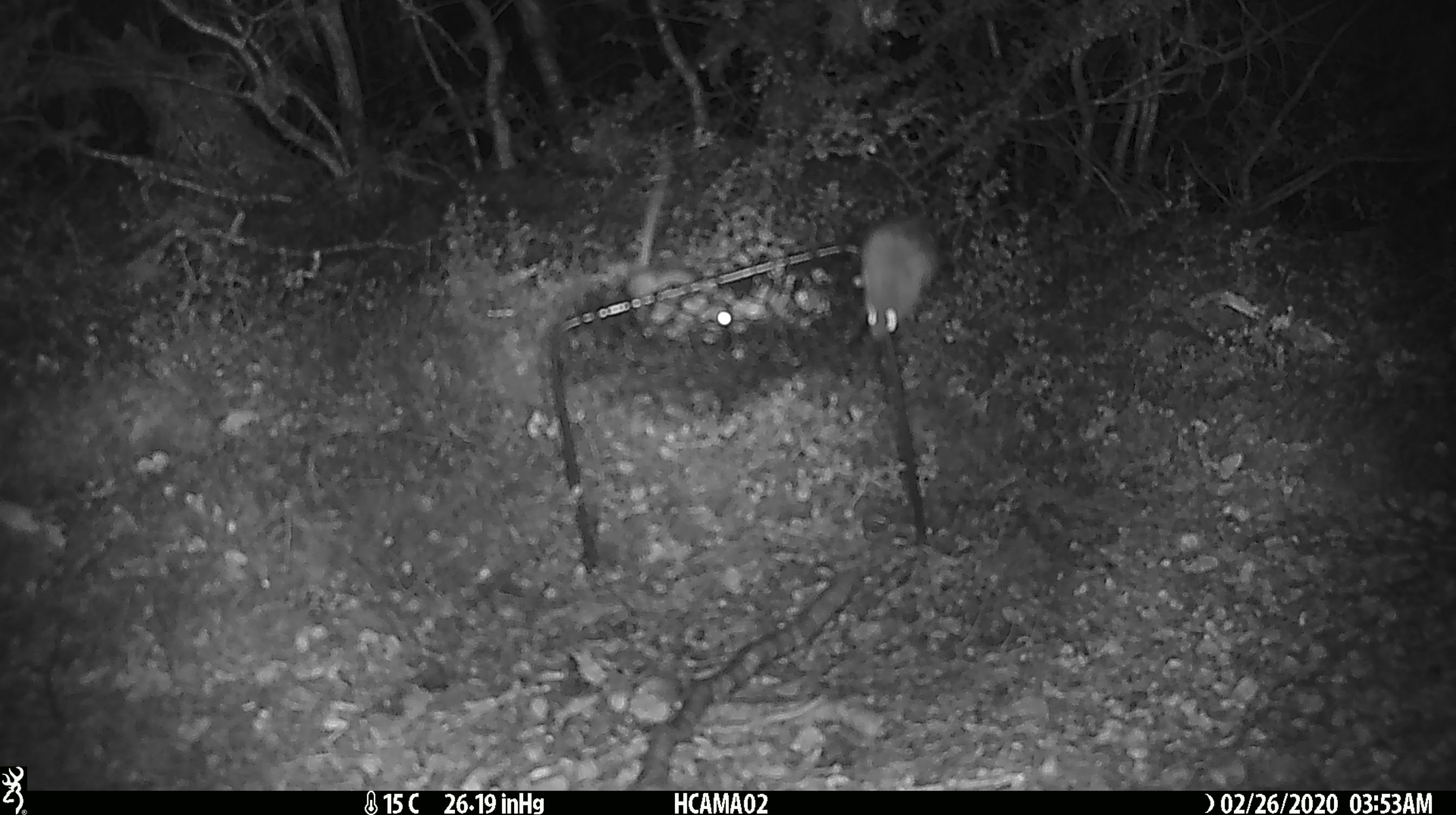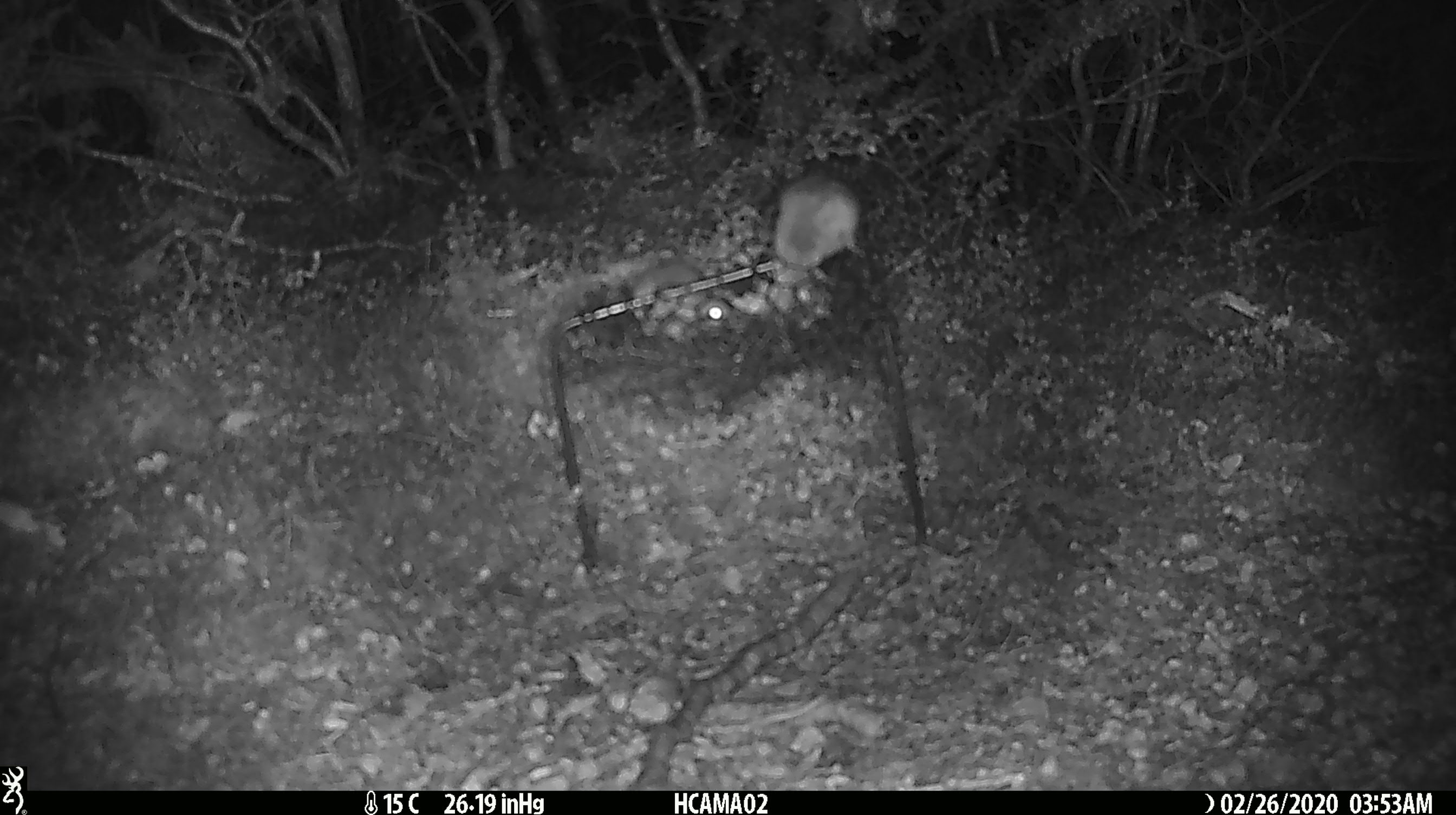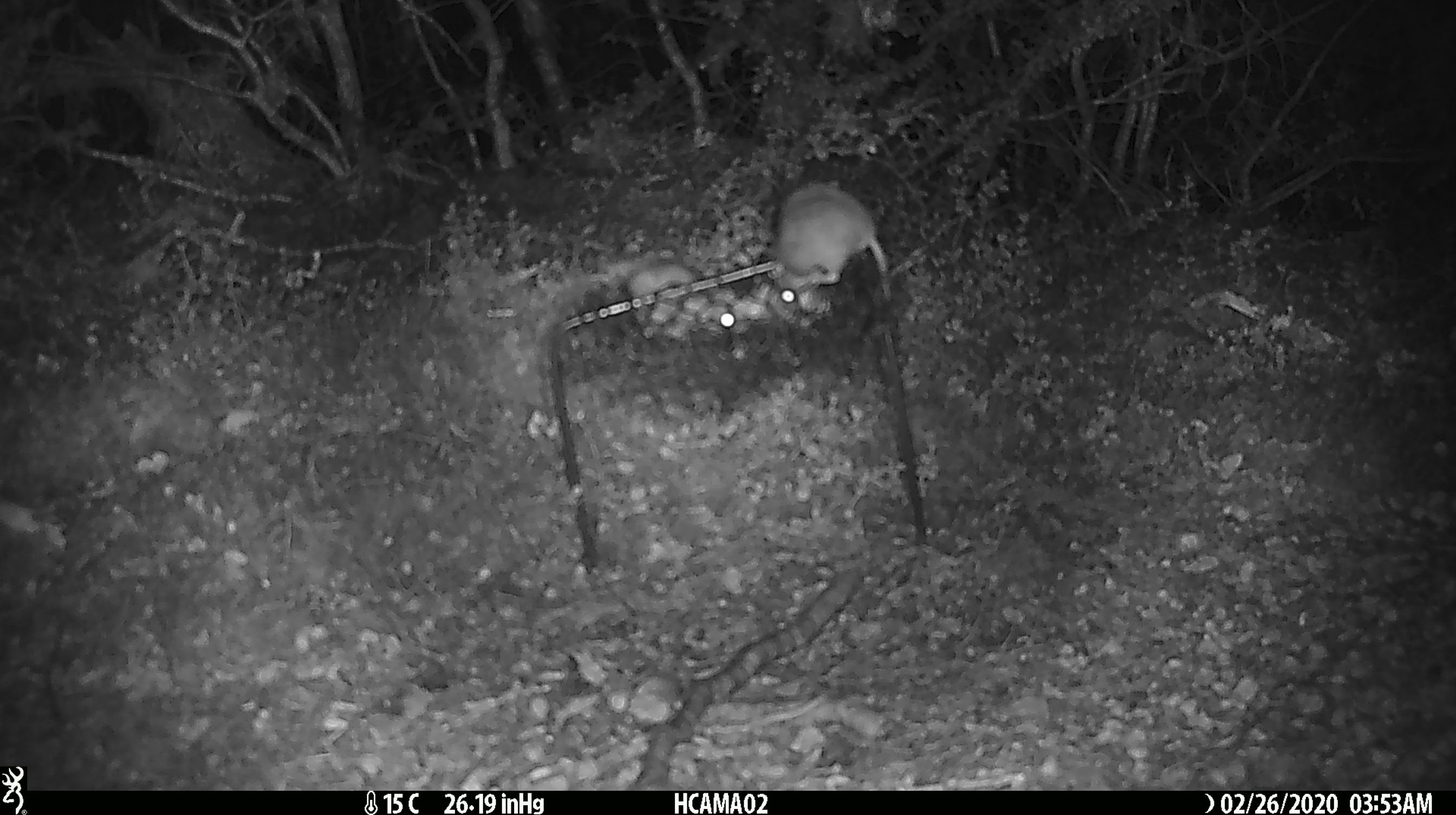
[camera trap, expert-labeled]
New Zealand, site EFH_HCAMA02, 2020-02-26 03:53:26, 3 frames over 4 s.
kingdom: Animalia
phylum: Chordata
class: Mammalia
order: Rodentia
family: Muridae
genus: Mus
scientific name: Mus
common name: mouse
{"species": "mouse (Mus)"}